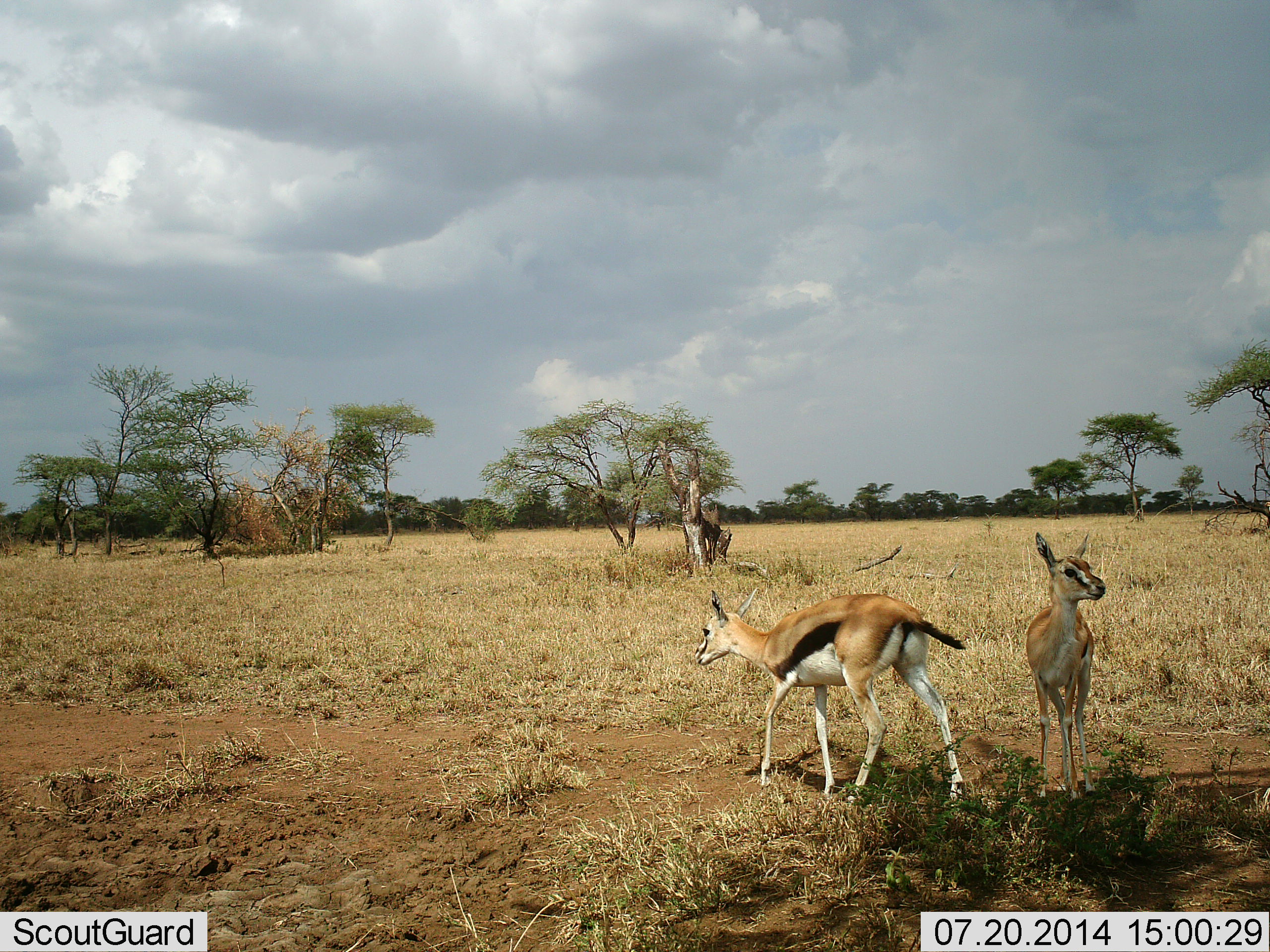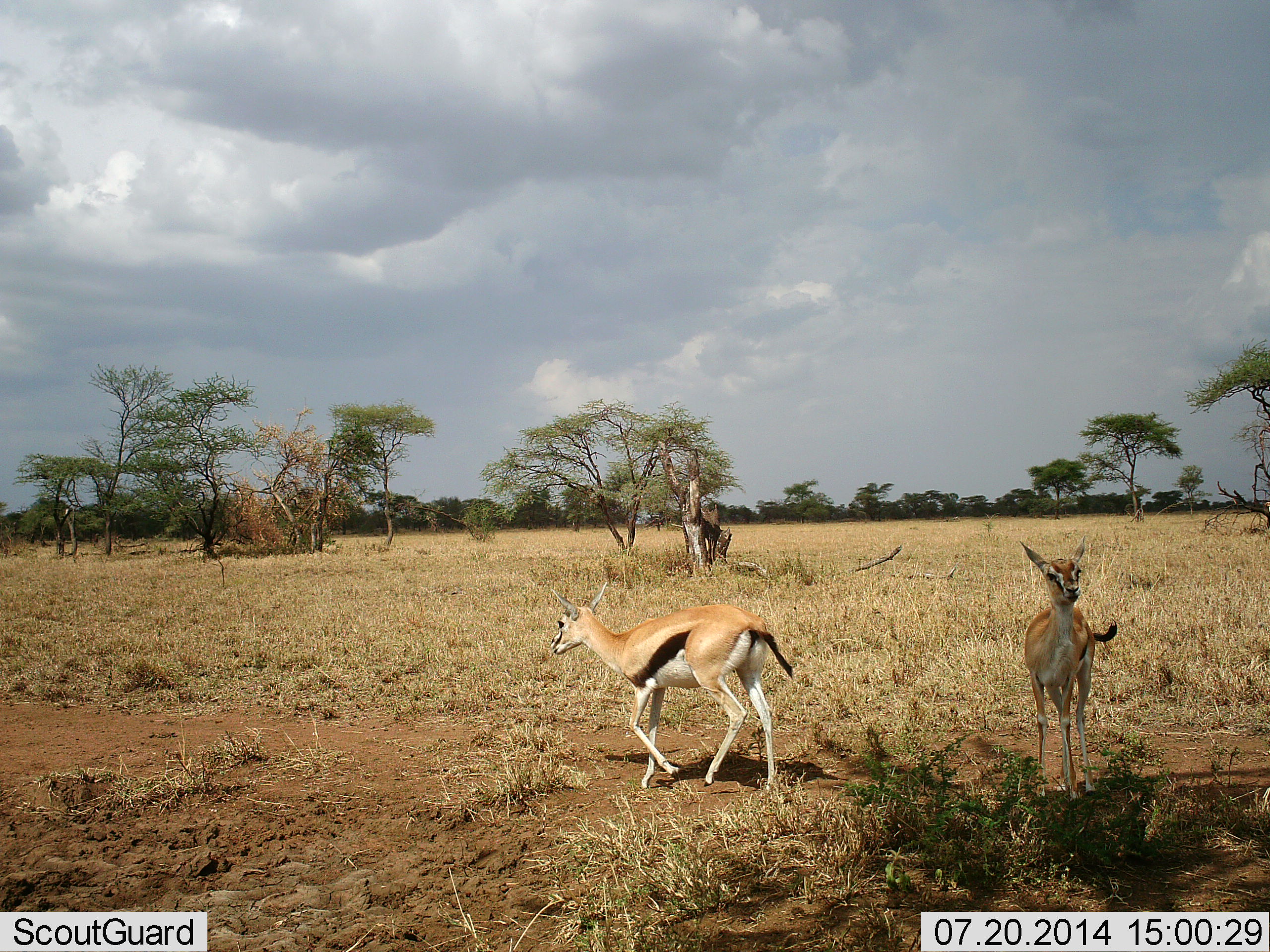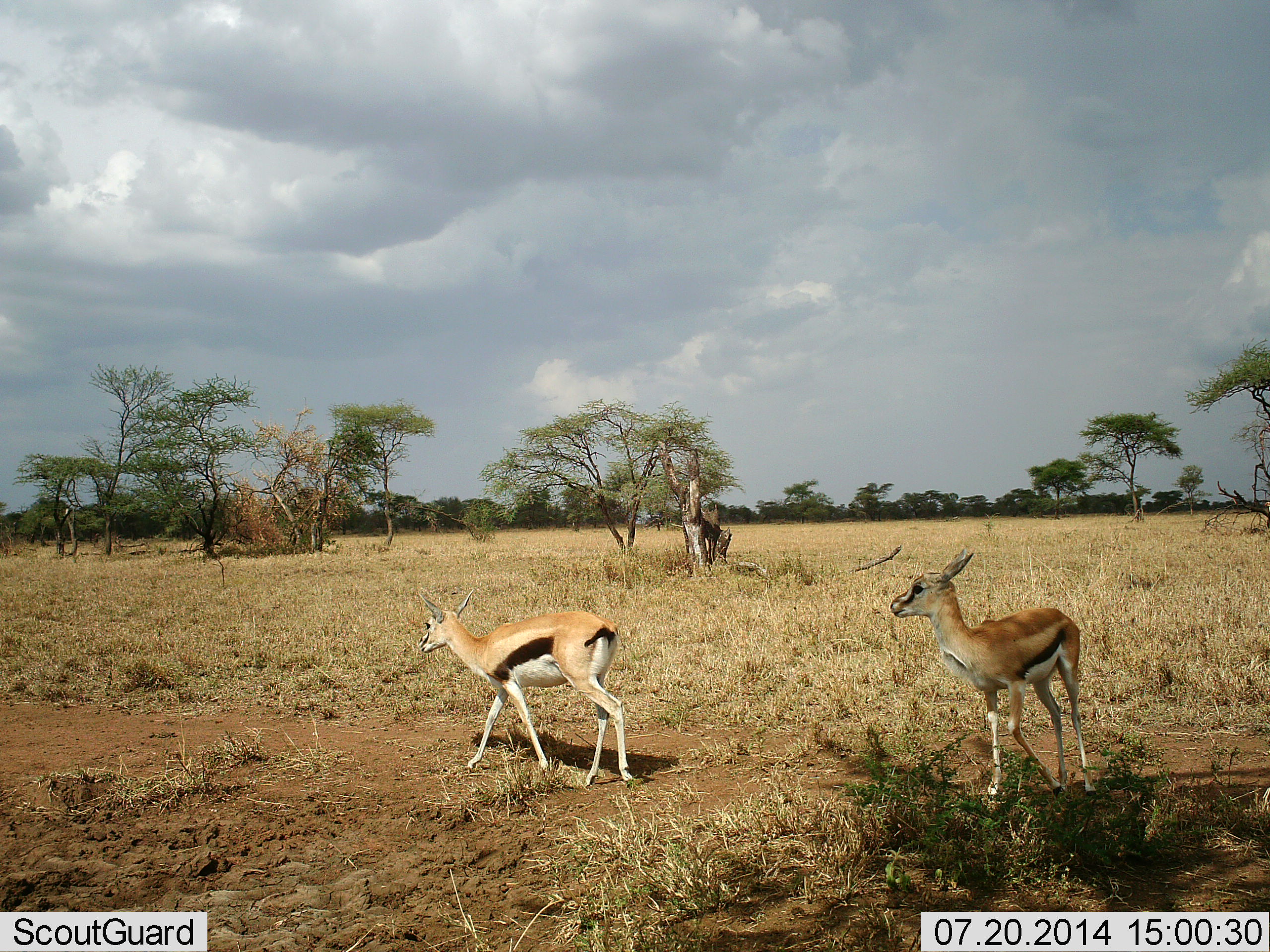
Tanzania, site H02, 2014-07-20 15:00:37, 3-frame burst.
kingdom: Animalia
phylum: Chordata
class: Mammalia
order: Artiodactyla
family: Bovidae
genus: Eudorcas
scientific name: Eudorcas thomsonii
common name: thomson's gazelle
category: gazellethomsons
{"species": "gazellethomsons (thomson's gazelle) (Eudorcas thomsonii)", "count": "2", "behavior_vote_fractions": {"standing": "82%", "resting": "0%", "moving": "100%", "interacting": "0%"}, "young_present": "9%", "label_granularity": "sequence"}